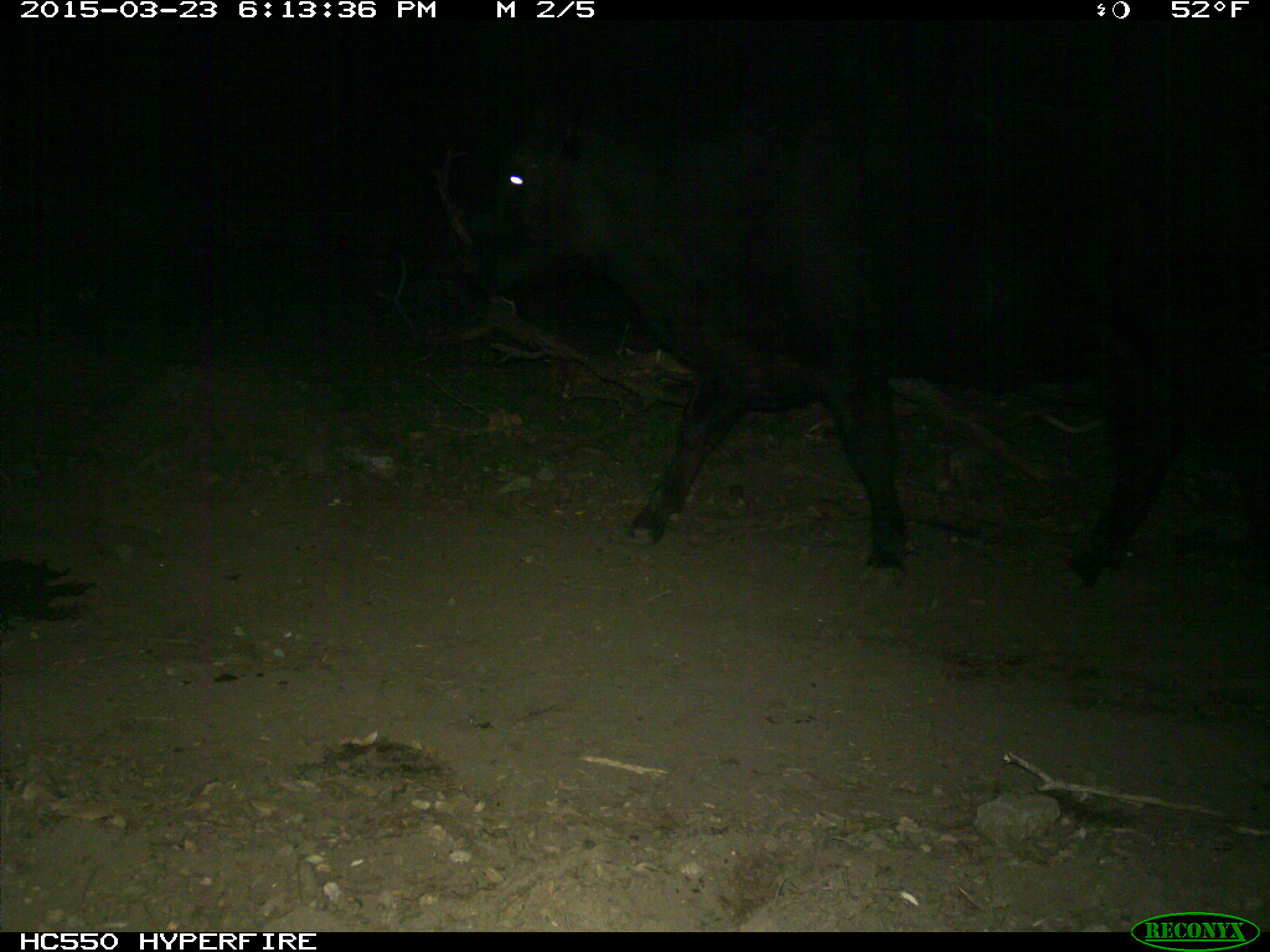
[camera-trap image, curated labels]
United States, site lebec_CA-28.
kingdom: Animalia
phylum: Chordata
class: Mammalia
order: Artiodactyla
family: Bovidae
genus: Bos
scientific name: Bos taurus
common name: domestic cow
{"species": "Bos taurus (domestic cow)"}